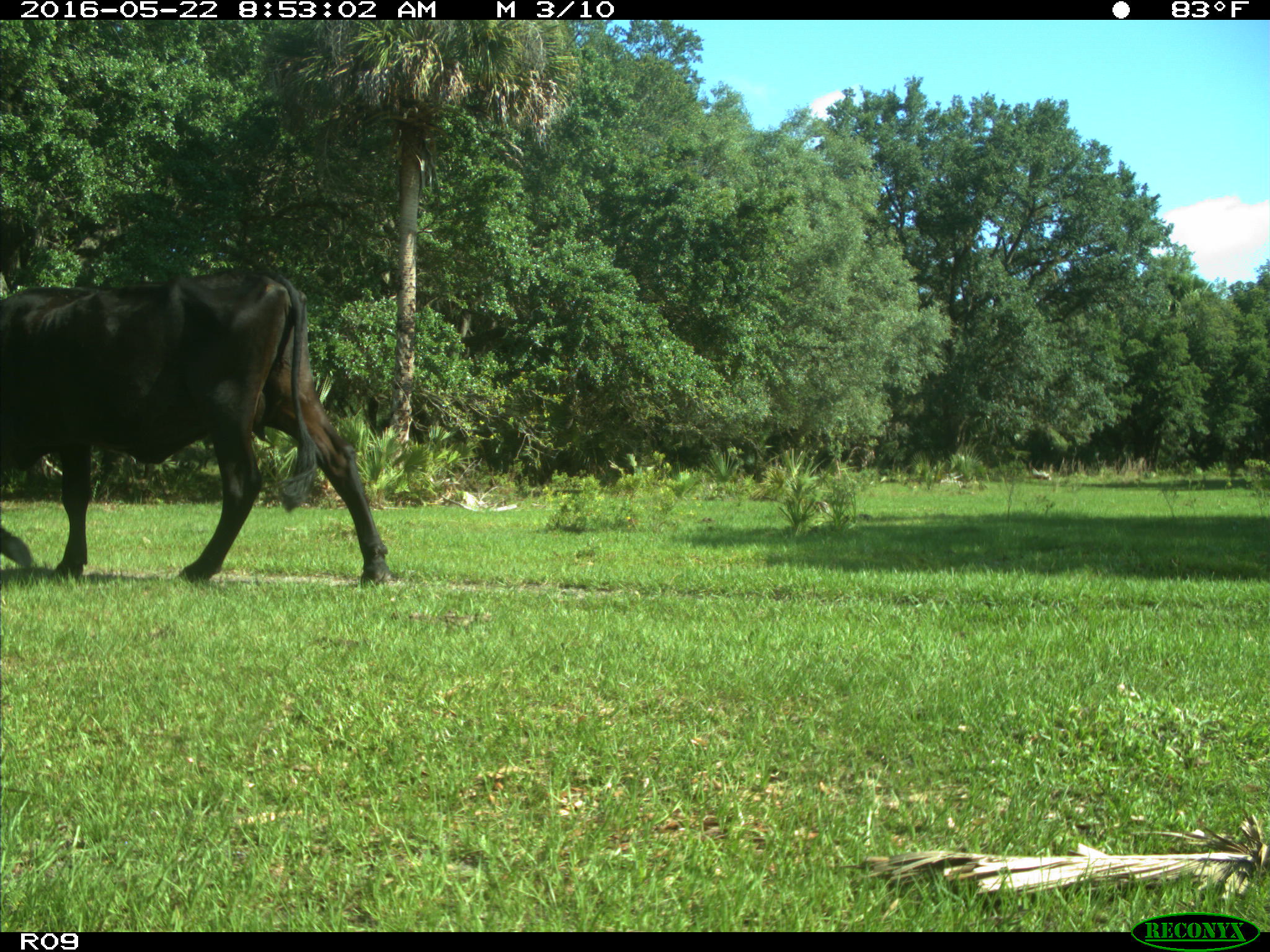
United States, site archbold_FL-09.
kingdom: Animalia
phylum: Chordata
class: Mammalia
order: Artiodactyla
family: Bovidae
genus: Bos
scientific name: Bos taurus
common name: domestic cow